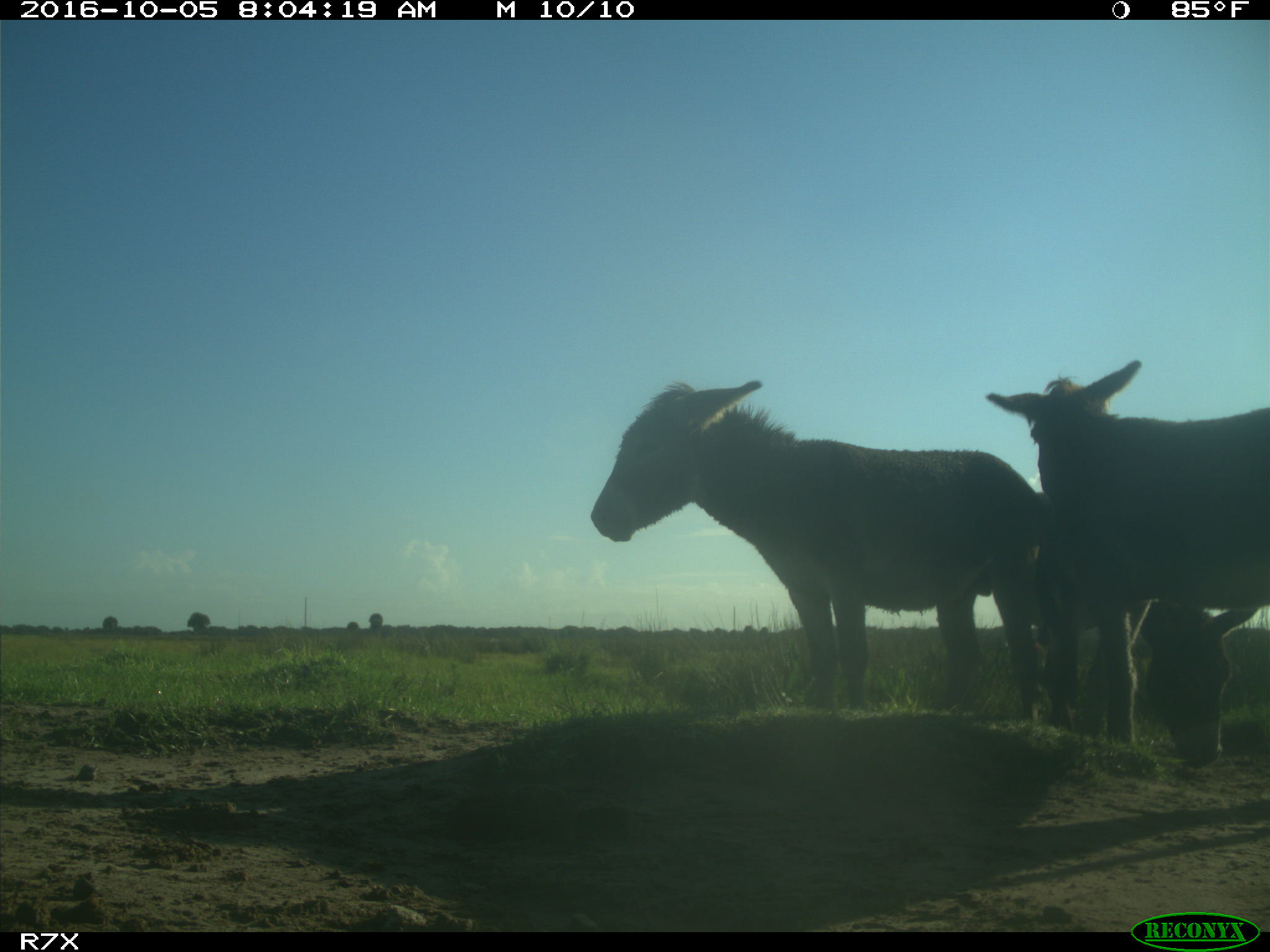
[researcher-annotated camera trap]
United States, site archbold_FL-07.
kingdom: Animalia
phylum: Chordata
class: Mammalia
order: Perissodactyla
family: Equidae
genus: Equus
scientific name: Equus africanus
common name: african wild ass